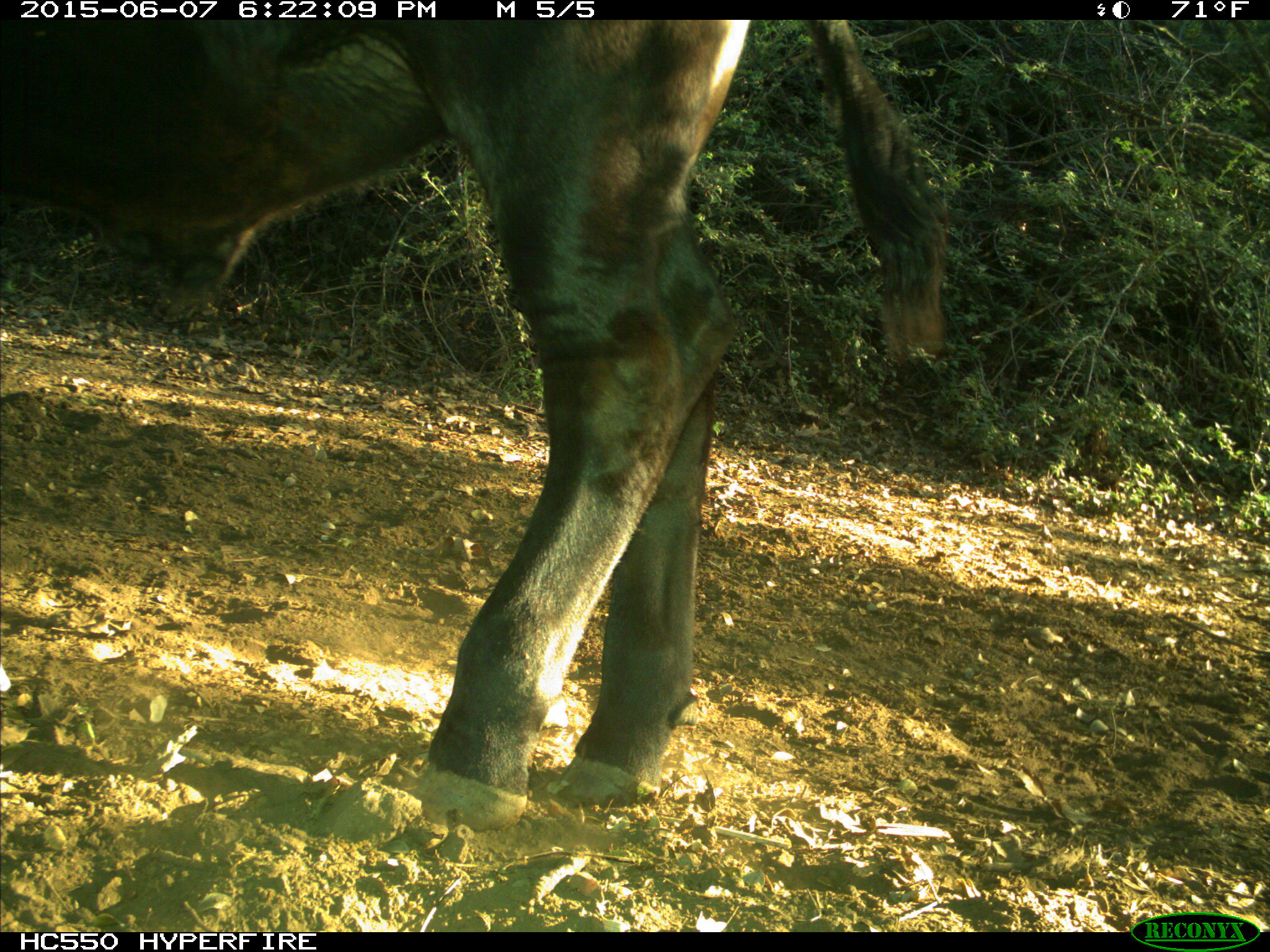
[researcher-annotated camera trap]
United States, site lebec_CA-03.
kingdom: Animalia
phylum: Chordata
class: Mammalia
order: Artiodactyla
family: Bovidae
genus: Bos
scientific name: Bos taurus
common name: domestic cow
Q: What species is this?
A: Bos taurus (domestic cow).